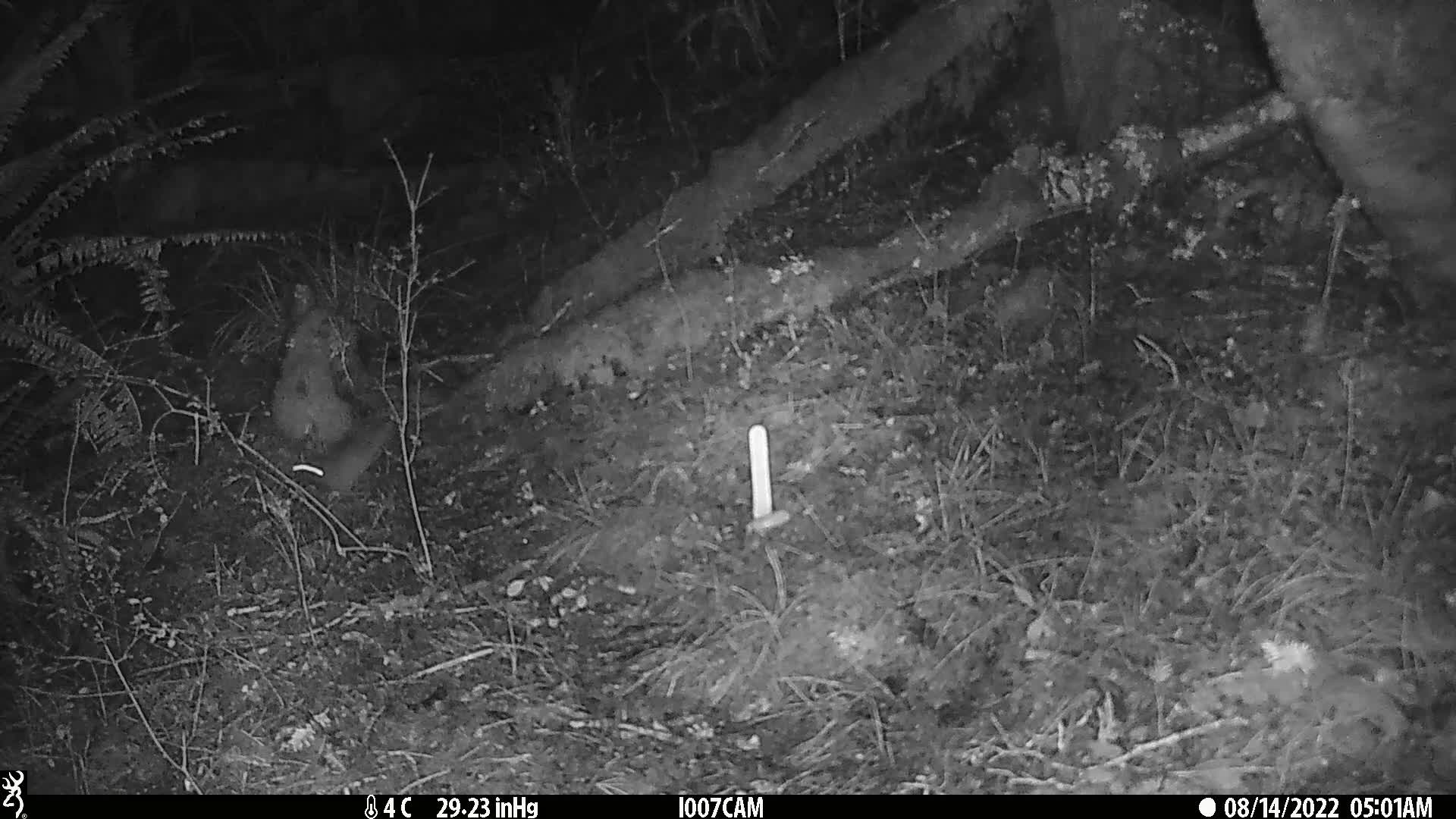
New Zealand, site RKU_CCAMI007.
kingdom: Animalia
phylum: Chordata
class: Mammalia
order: Rodentia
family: Muridae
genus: Rattus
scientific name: Rattus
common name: rat